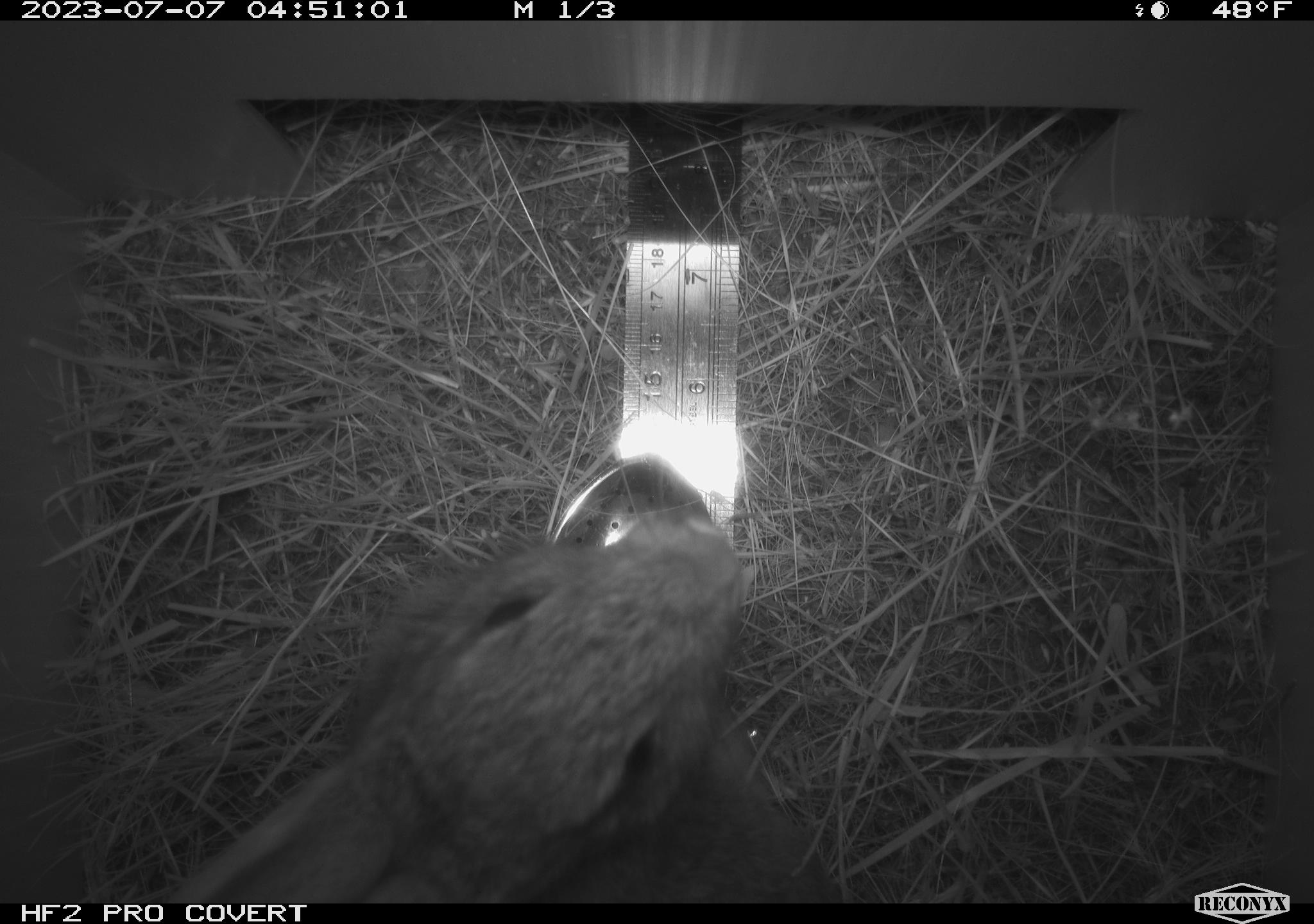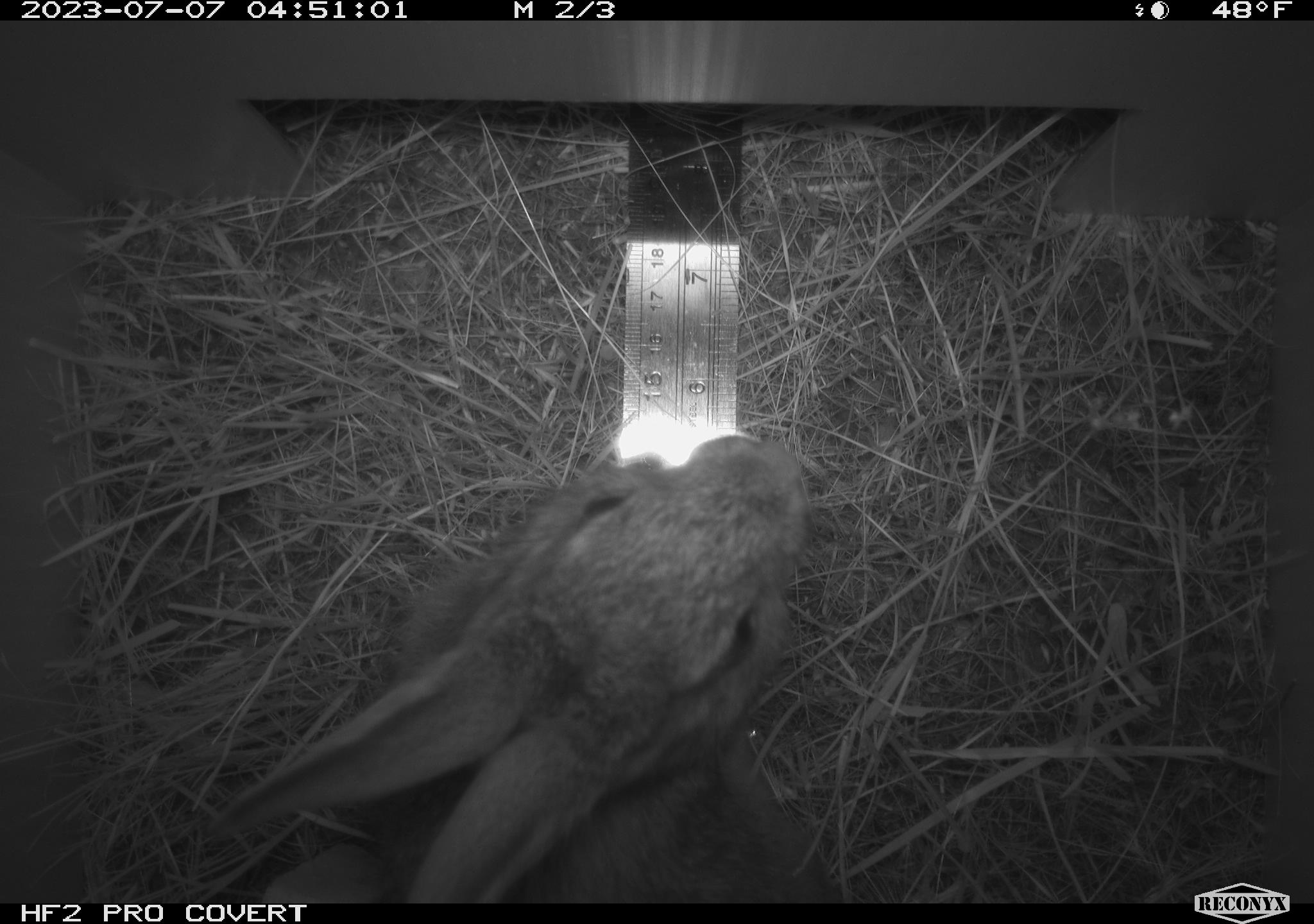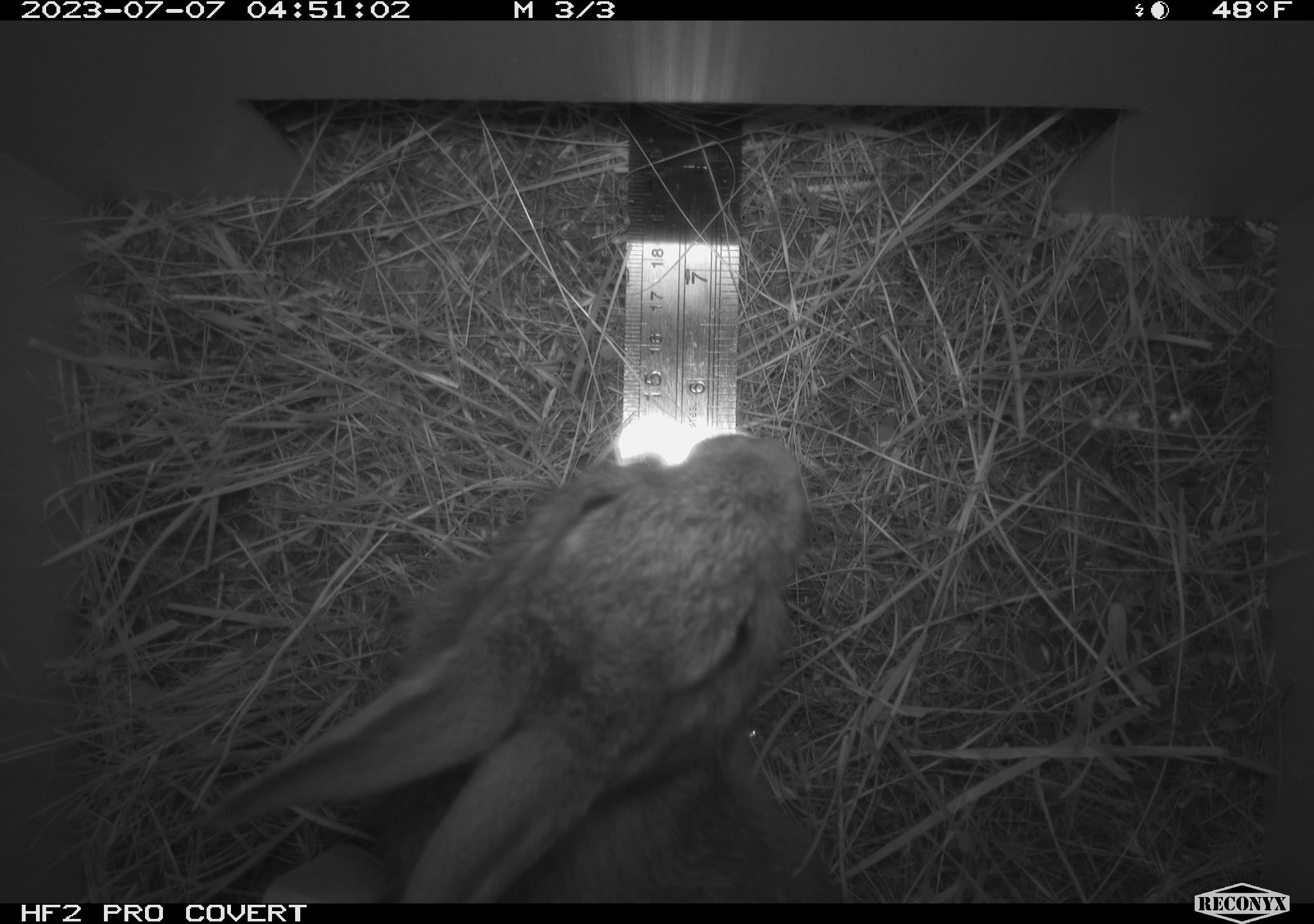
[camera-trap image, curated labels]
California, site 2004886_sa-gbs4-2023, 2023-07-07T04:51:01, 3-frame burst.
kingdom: Animalia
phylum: Chordata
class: Mammalia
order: Lagomorpha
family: Leporidae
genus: Sylvilagus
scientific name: Sylvilagus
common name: cottontail rabbits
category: sylvilagus species